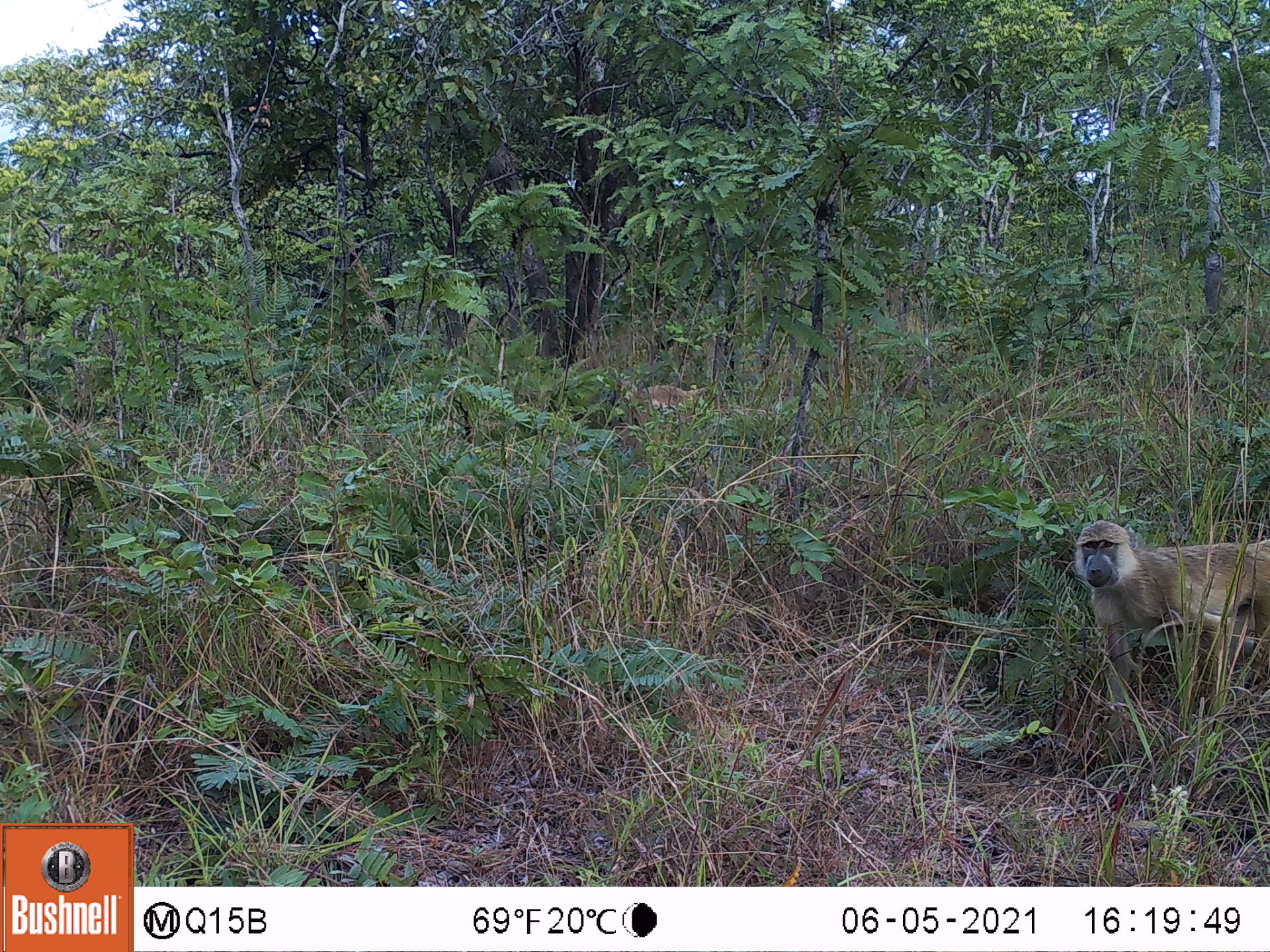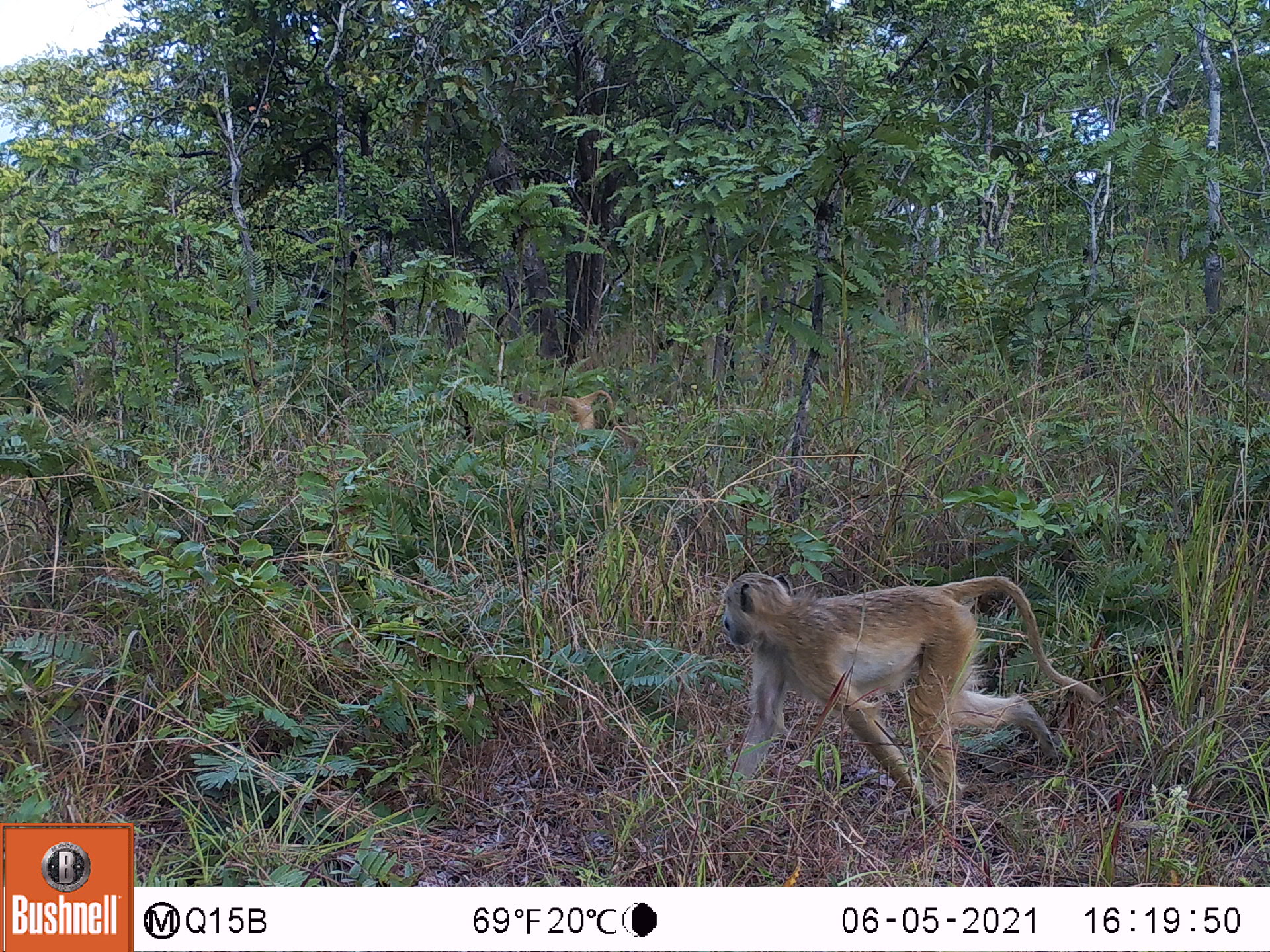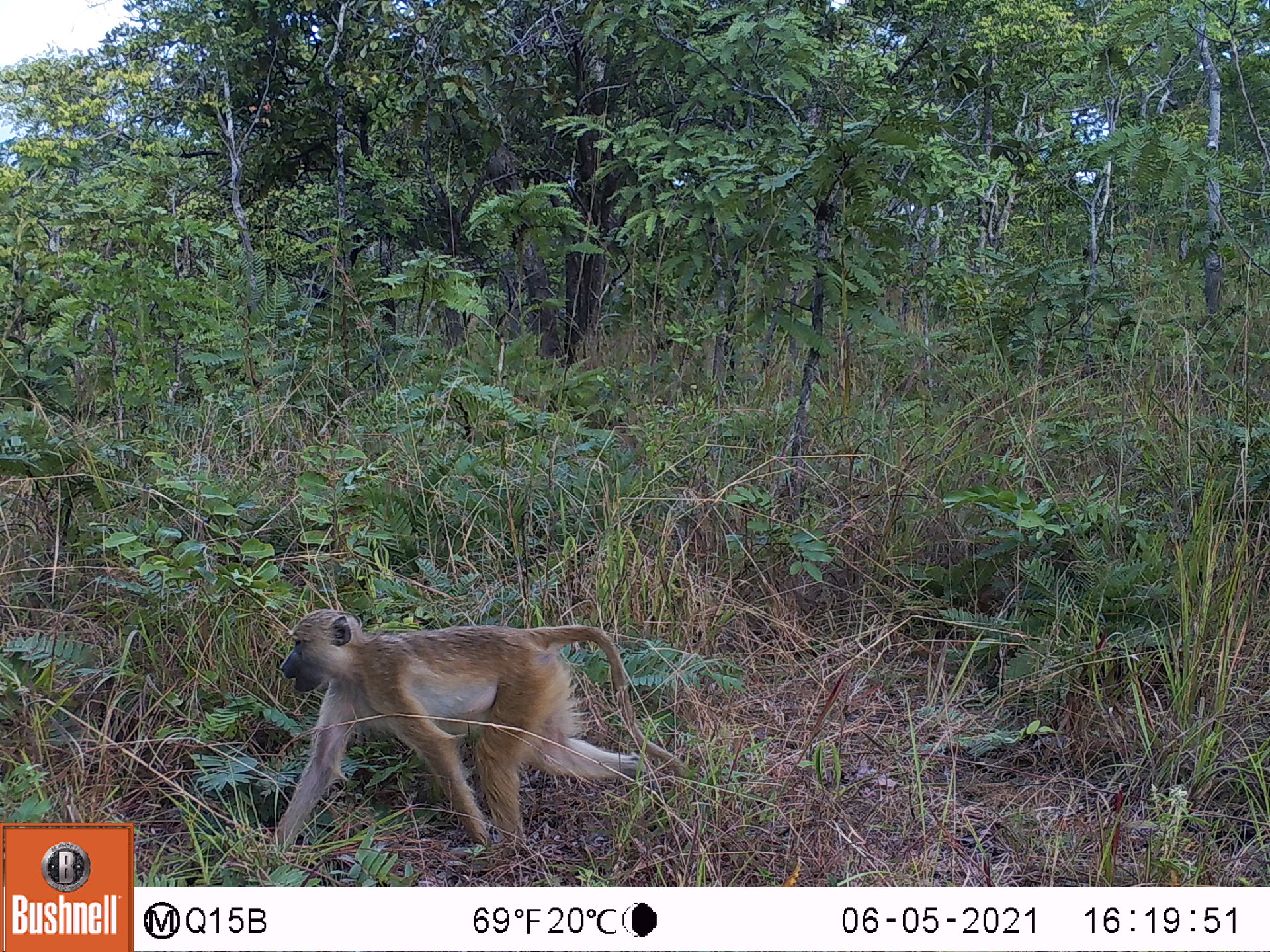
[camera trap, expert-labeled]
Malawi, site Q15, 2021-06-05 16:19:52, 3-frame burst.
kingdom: Animalia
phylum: Chordata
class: Mammalia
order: Primates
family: Cercopithecidae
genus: Papio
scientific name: Papio cynocephalus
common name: yellow baboon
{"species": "yellow baboon (Papio cynocephalus)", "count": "2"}